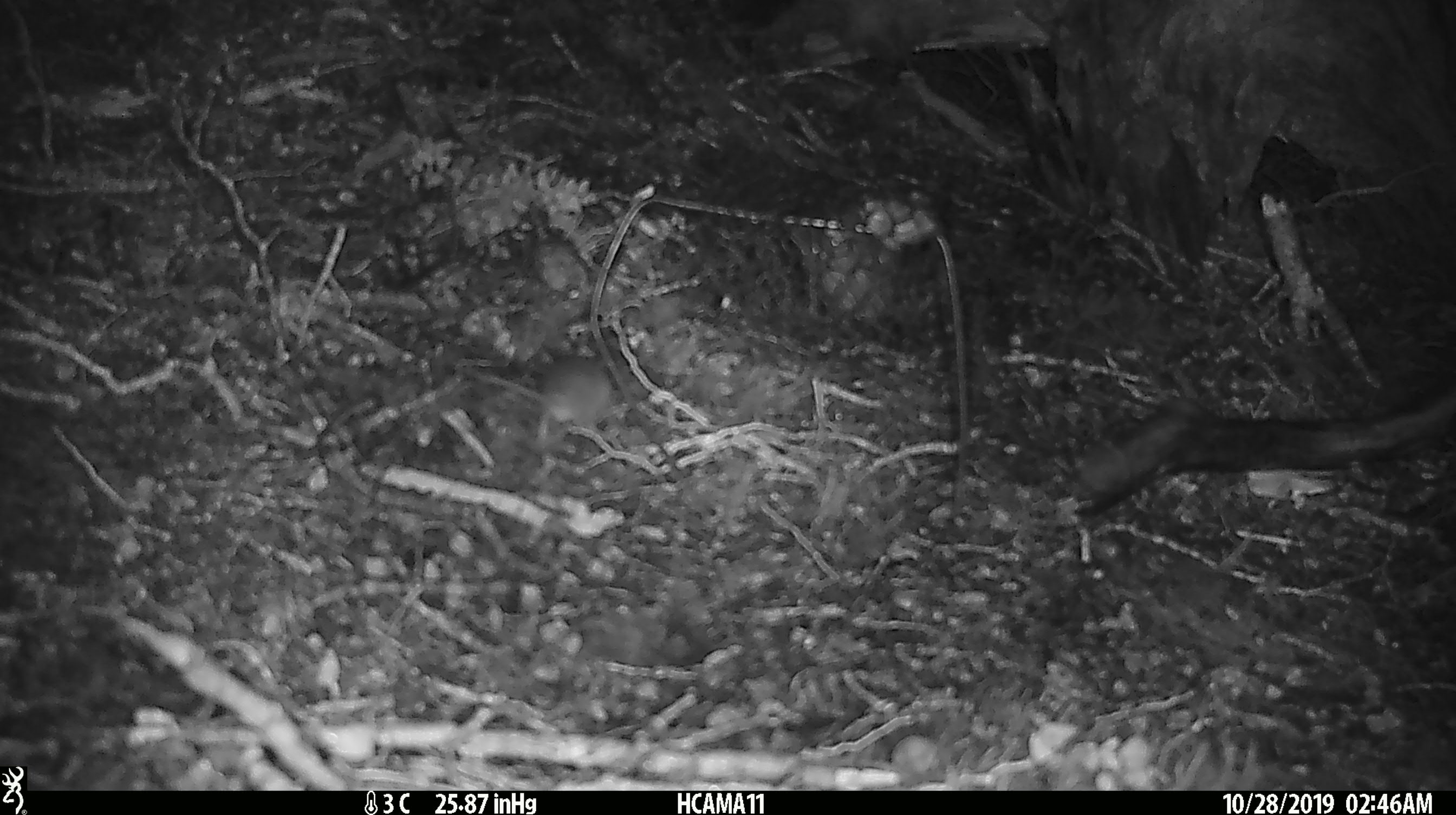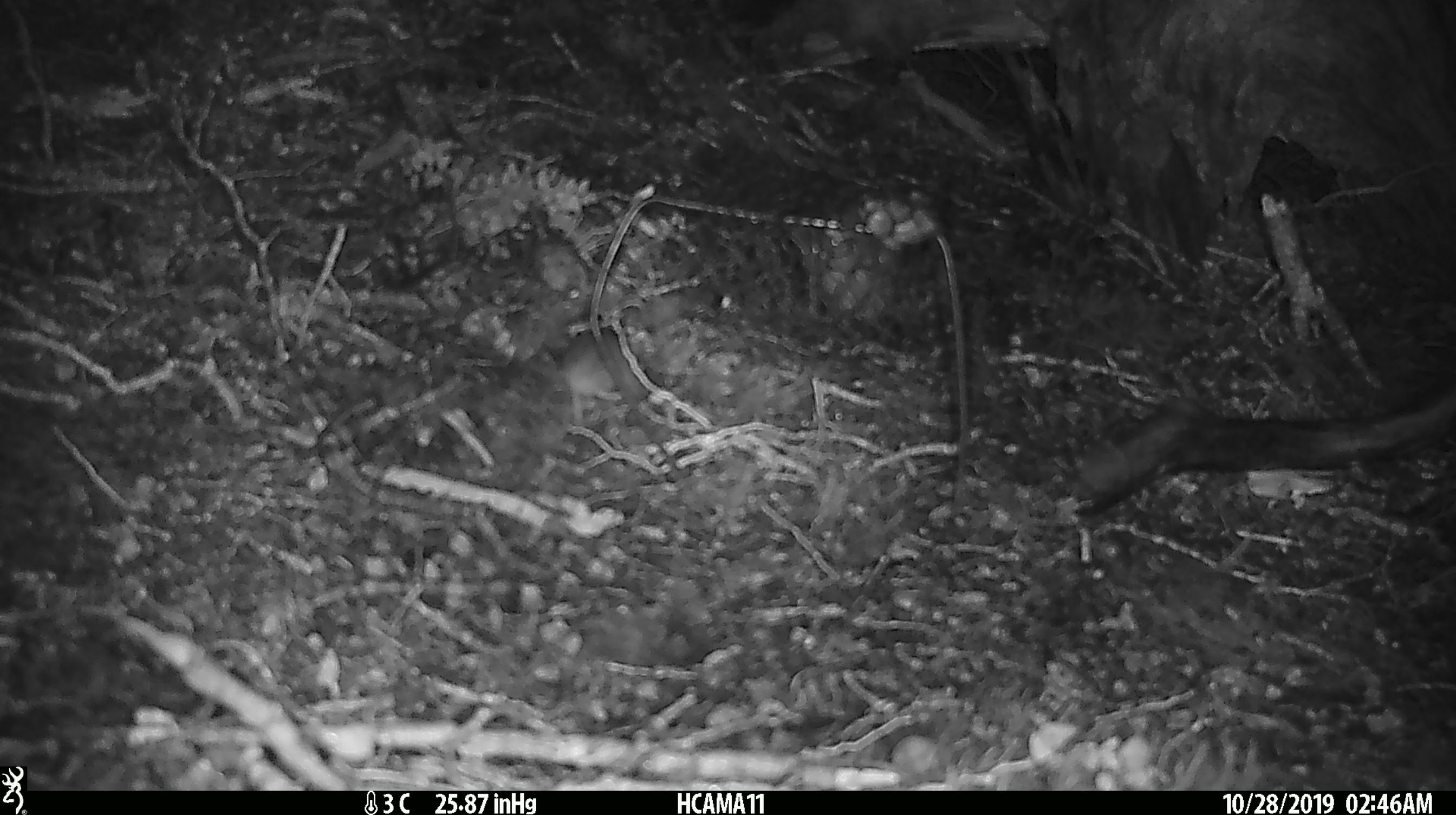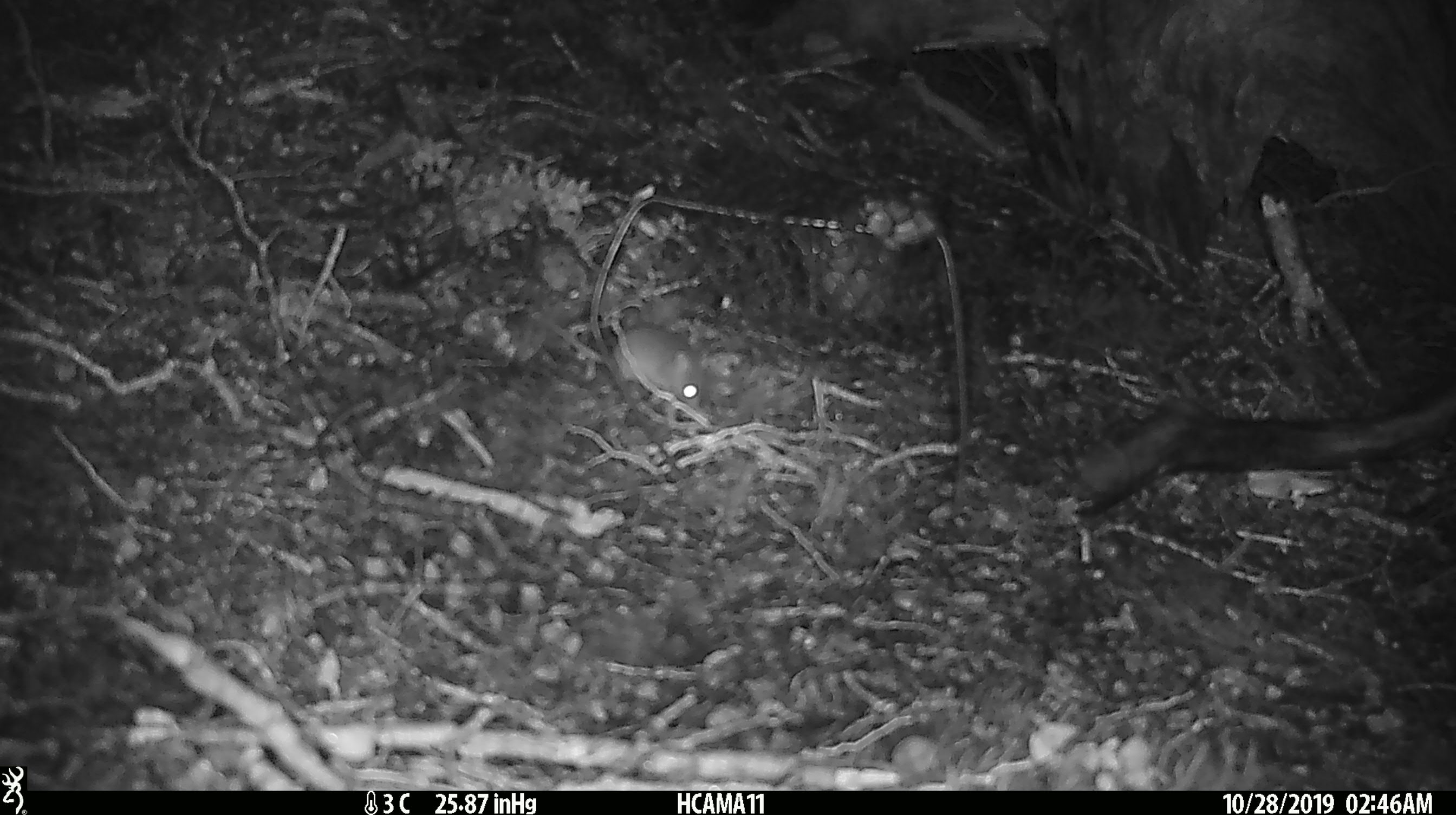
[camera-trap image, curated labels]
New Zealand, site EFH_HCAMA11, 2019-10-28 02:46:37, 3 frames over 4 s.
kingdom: Animalia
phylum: Chordata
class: Mammalia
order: Rodentia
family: Muridae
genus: Mus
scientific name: Mus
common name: mouse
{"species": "mouse (Mus)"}